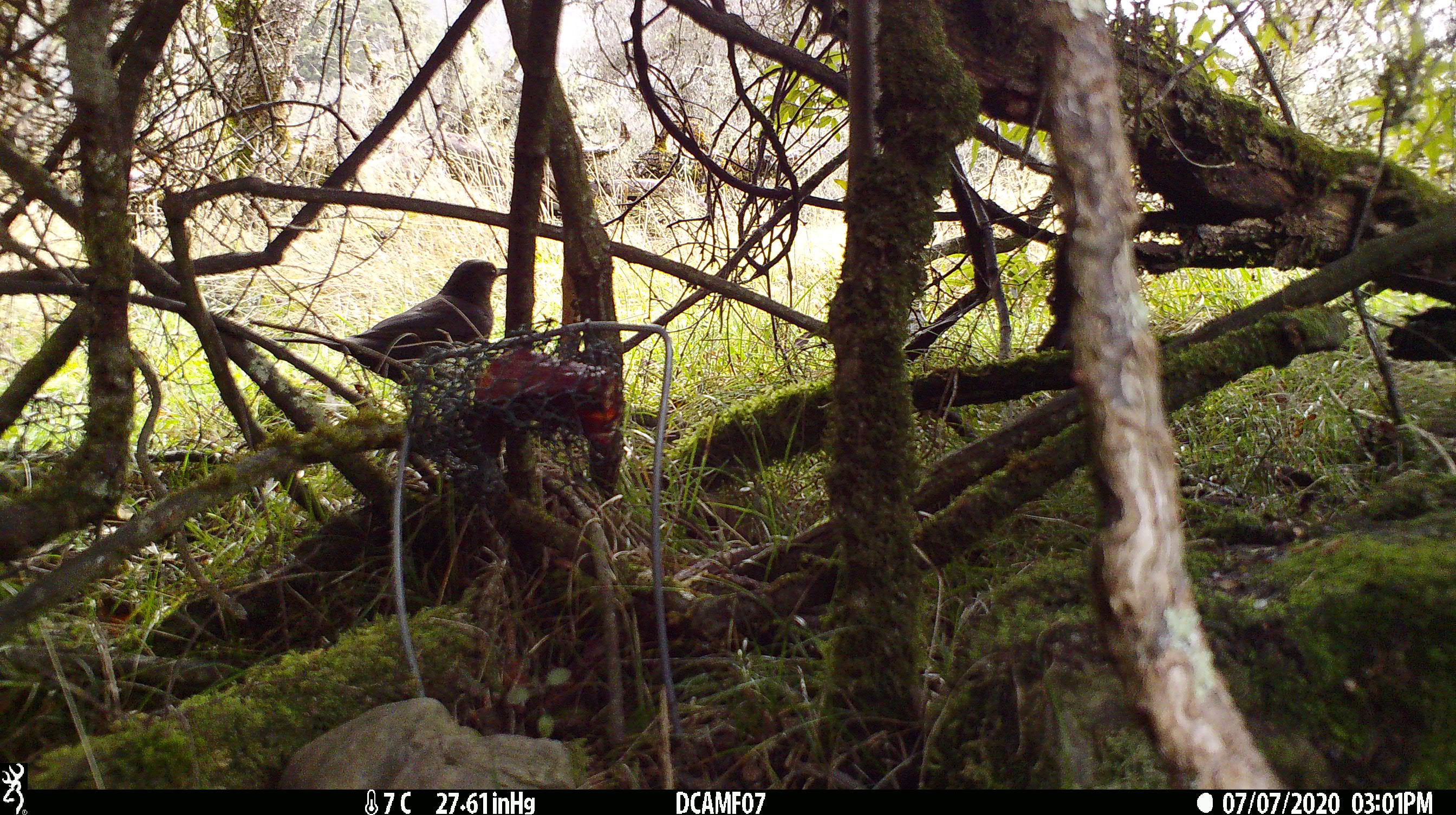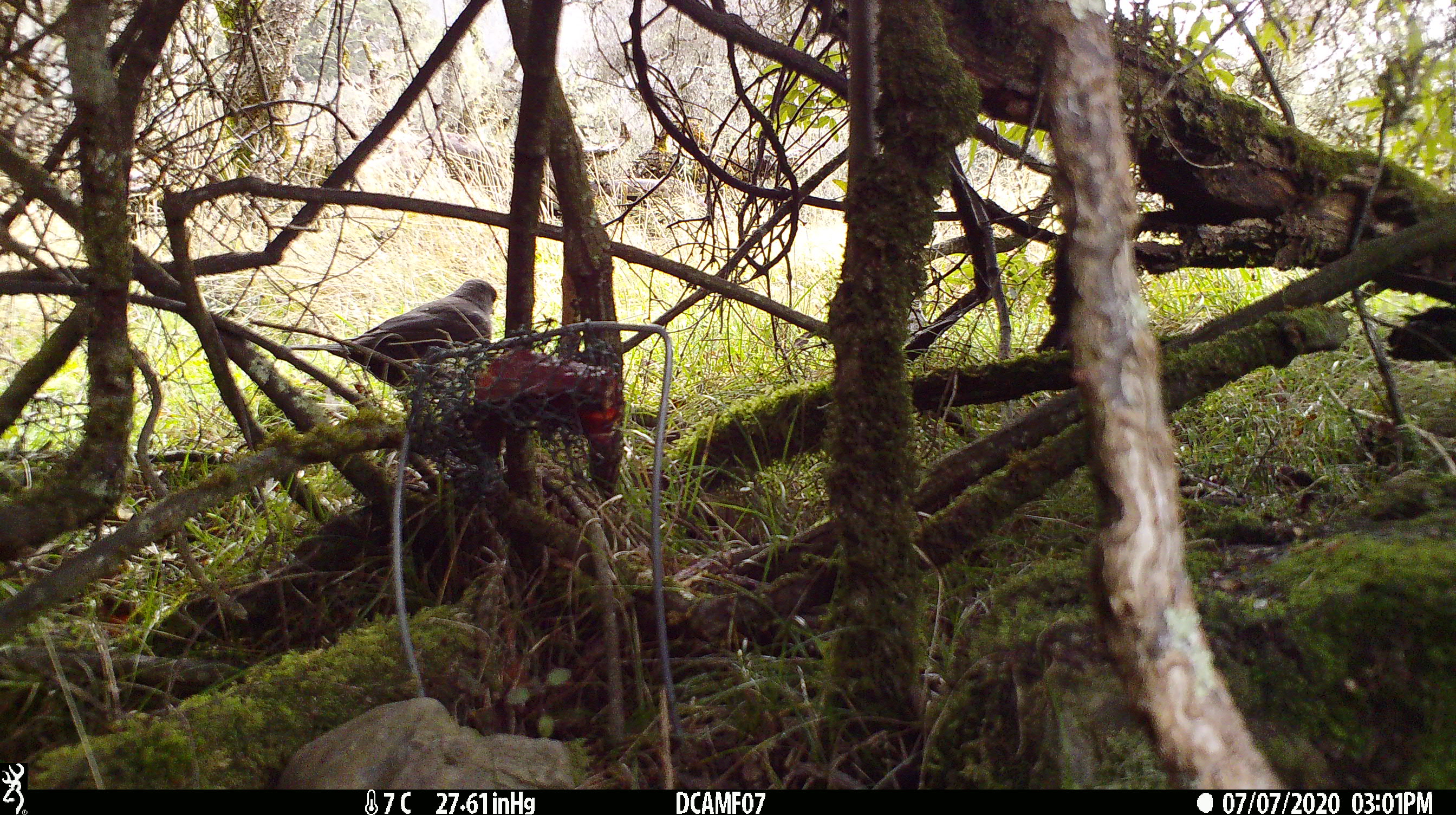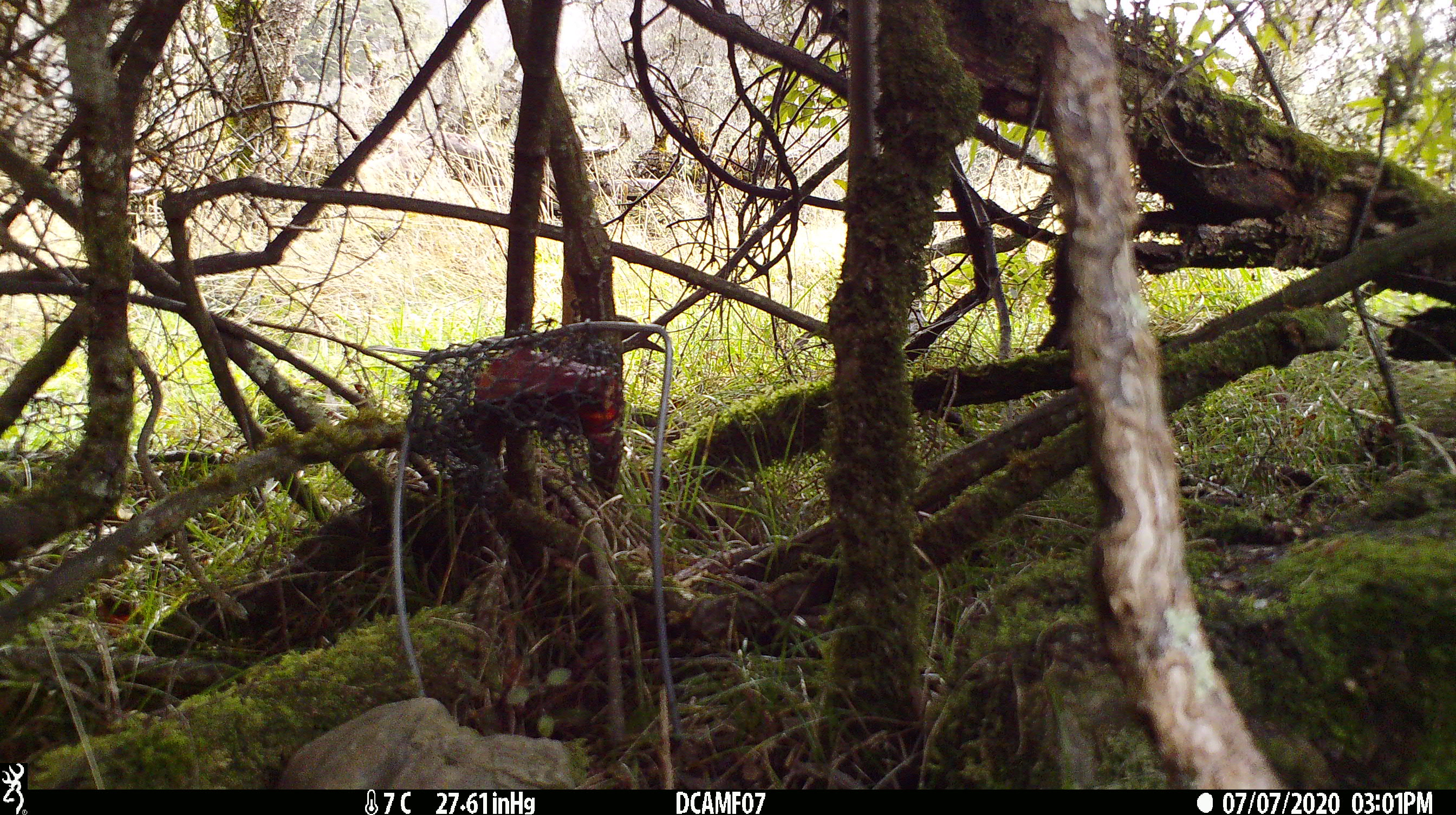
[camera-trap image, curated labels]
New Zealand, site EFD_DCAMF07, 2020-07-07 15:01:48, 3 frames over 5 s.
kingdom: Animalia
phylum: Chordata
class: Aves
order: Passeriformes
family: Turdidae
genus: Turdus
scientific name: Turdus merula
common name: eurasian blackbird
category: blackbird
Blackbird (eurasian blackbird) (Turdus merula).